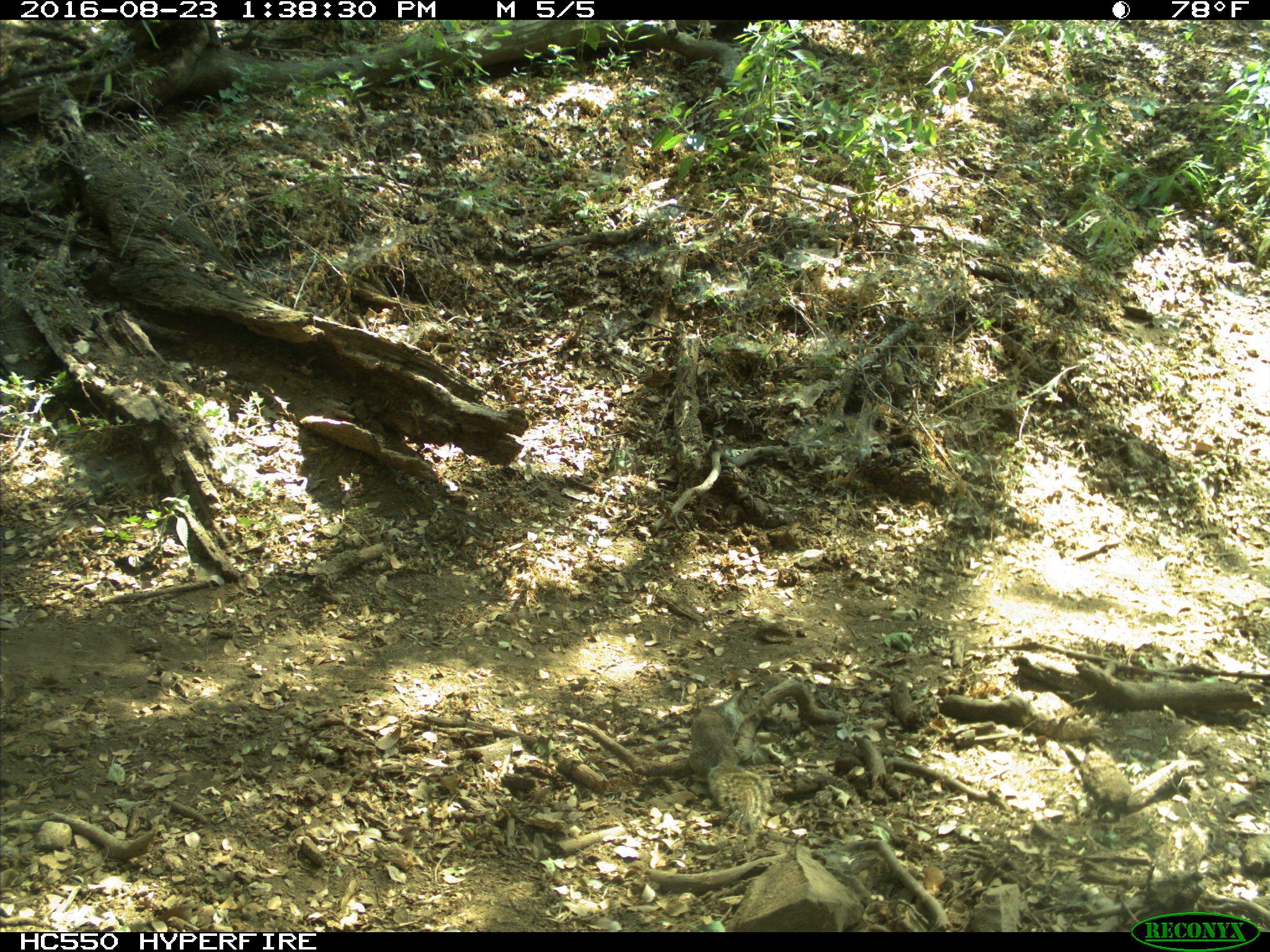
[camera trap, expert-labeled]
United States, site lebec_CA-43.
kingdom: Animalia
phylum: Chordata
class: Mammalia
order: Rodentia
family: Sciuridae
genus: Otospermophilus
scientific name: Otospermophilus beecheyi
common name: california ground squirrel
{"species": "Otospermophilus beecheyi (california ground squirrel)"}